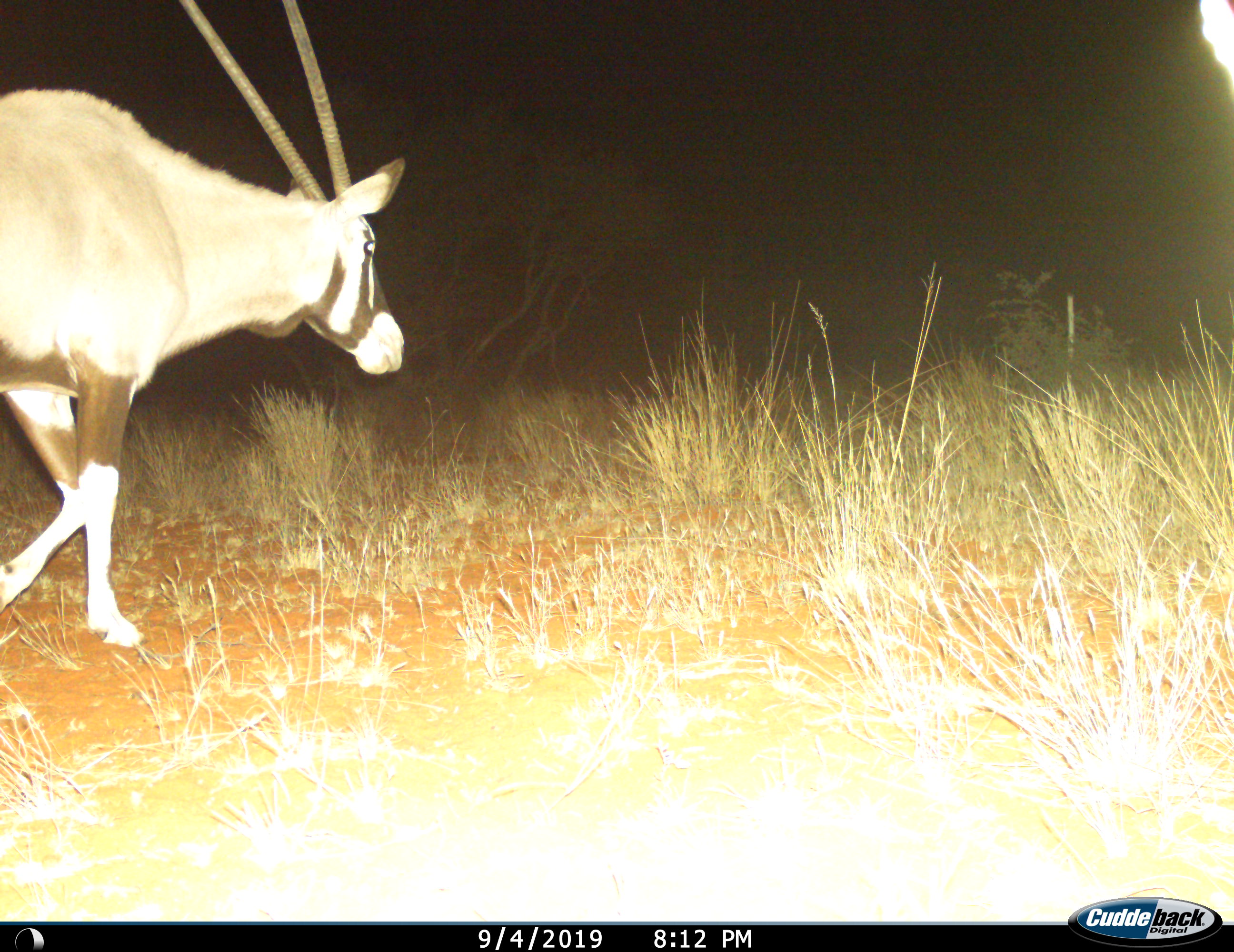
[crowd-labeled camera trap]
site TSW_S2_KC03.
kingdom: Animalia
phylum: Chordata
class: Mammalia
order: Artiodactyla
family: Bovidae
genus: Oryx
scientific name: Oryx gazella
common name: gemsbok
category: oryx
Oryx (gemsbok) (Oryx gazella), count 1. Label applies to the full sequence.